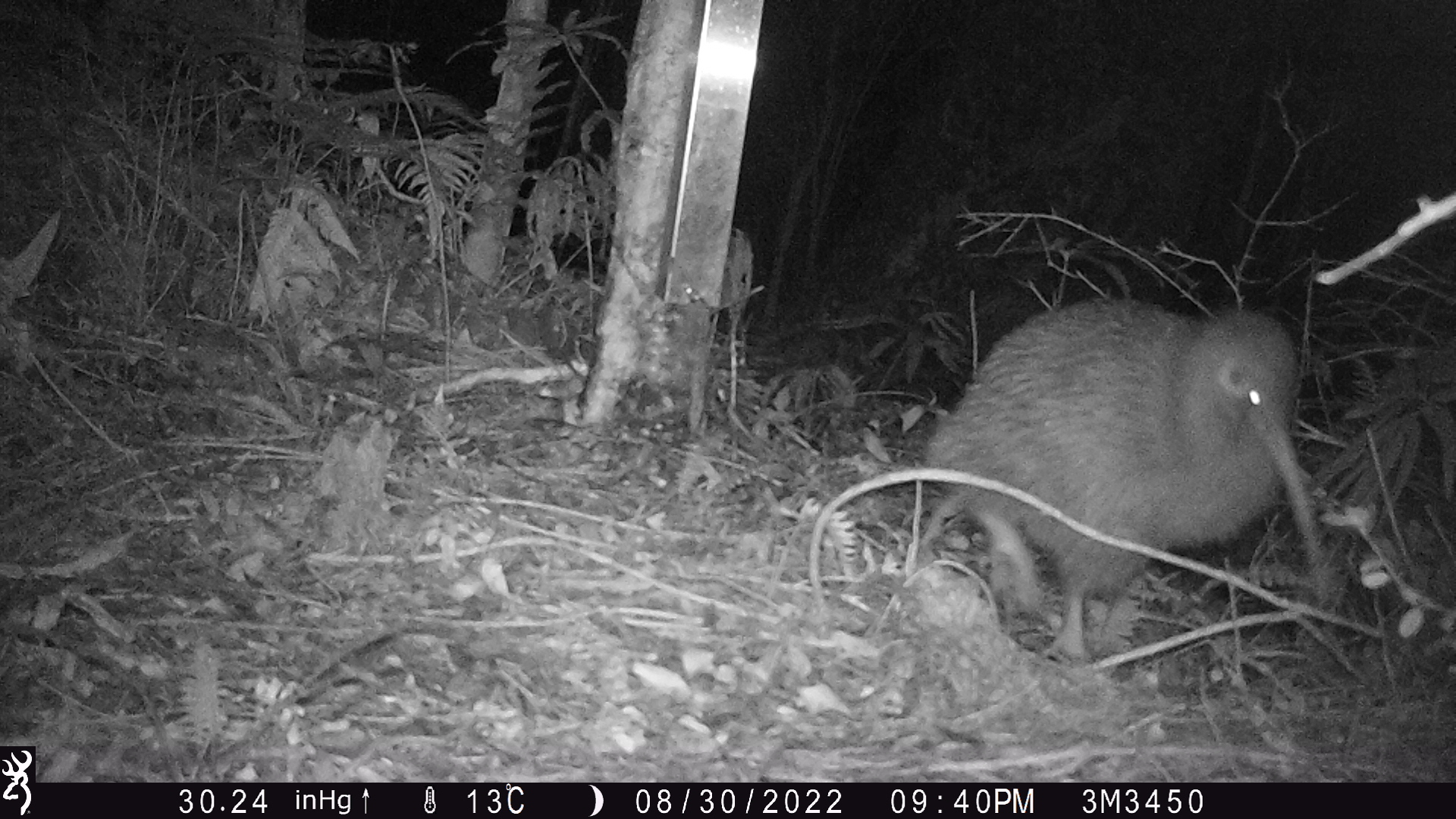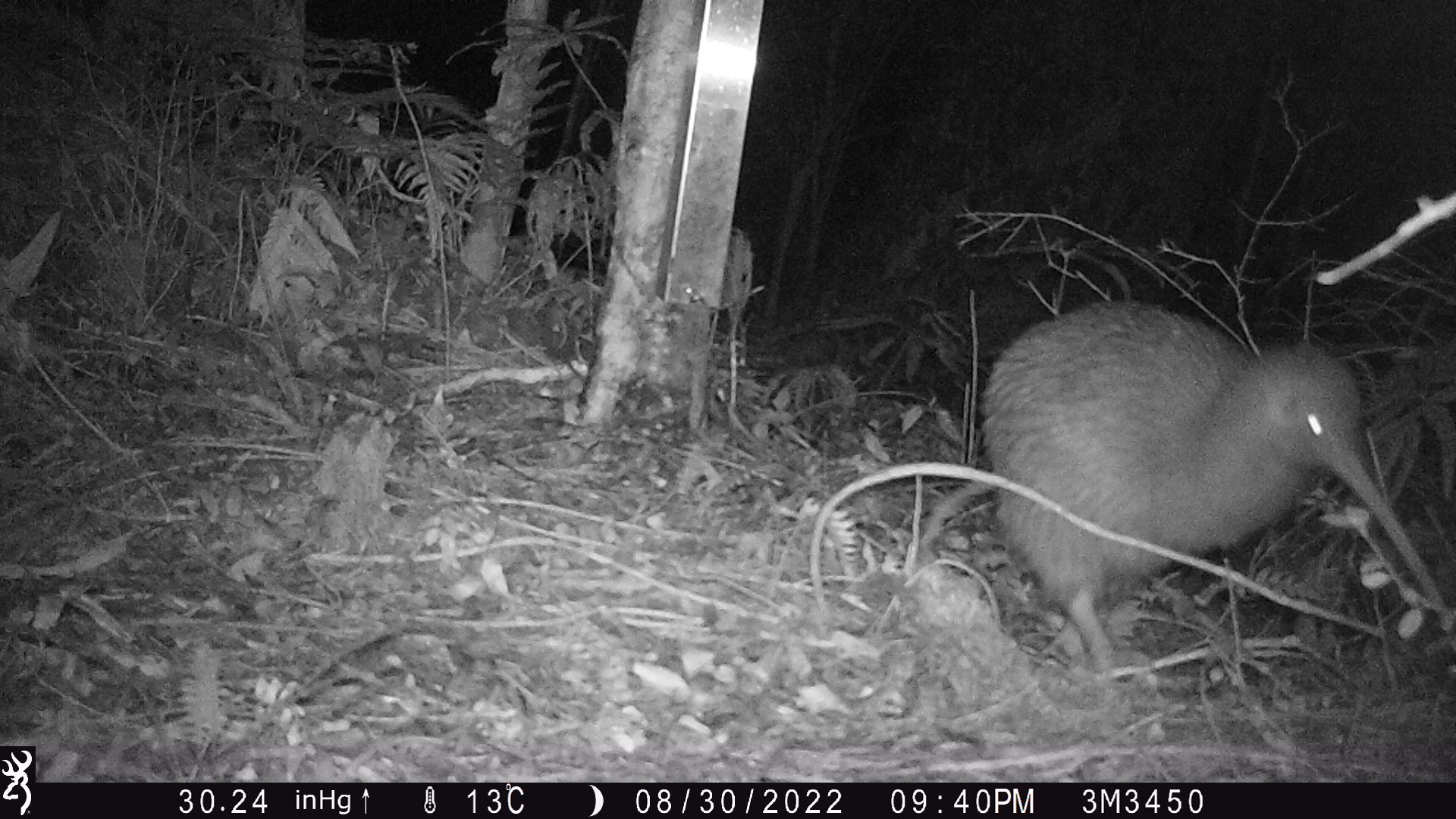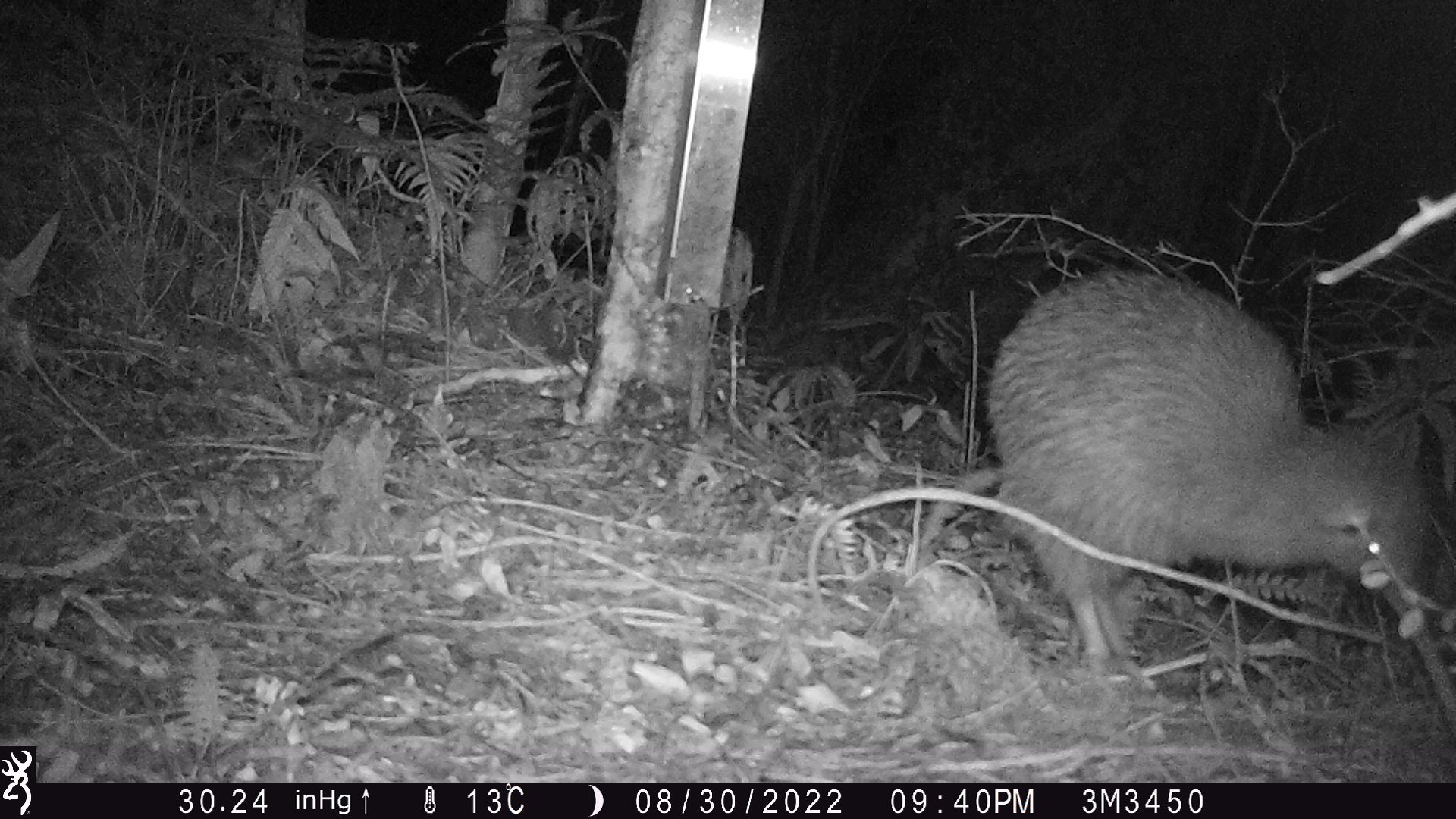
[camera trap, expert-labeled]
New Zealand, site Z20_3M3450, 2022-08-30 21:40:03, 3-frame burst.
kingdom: Animalia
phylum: Chordata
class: Aves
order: Apterygiformes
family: Apterygidae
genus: Apteryx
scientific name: Apteryx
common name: kiwi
Kiwi (Apteryx).